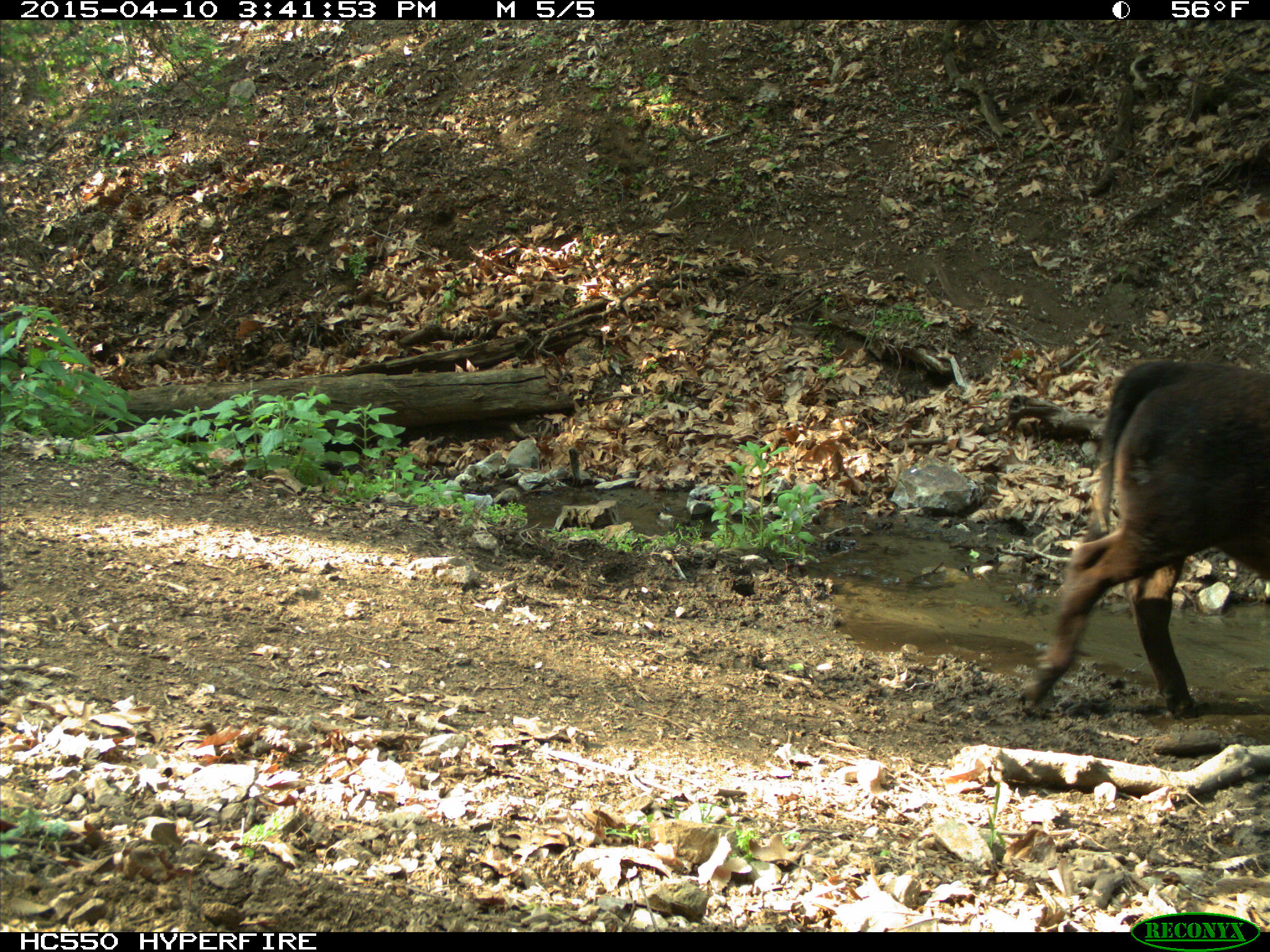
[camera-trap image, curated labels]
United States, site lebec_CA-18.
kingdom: Animalia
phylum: Chordata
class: Mammalia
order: Artiodactyla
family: Bovidae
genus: Bos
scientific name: Bos taurus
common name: domestic cow